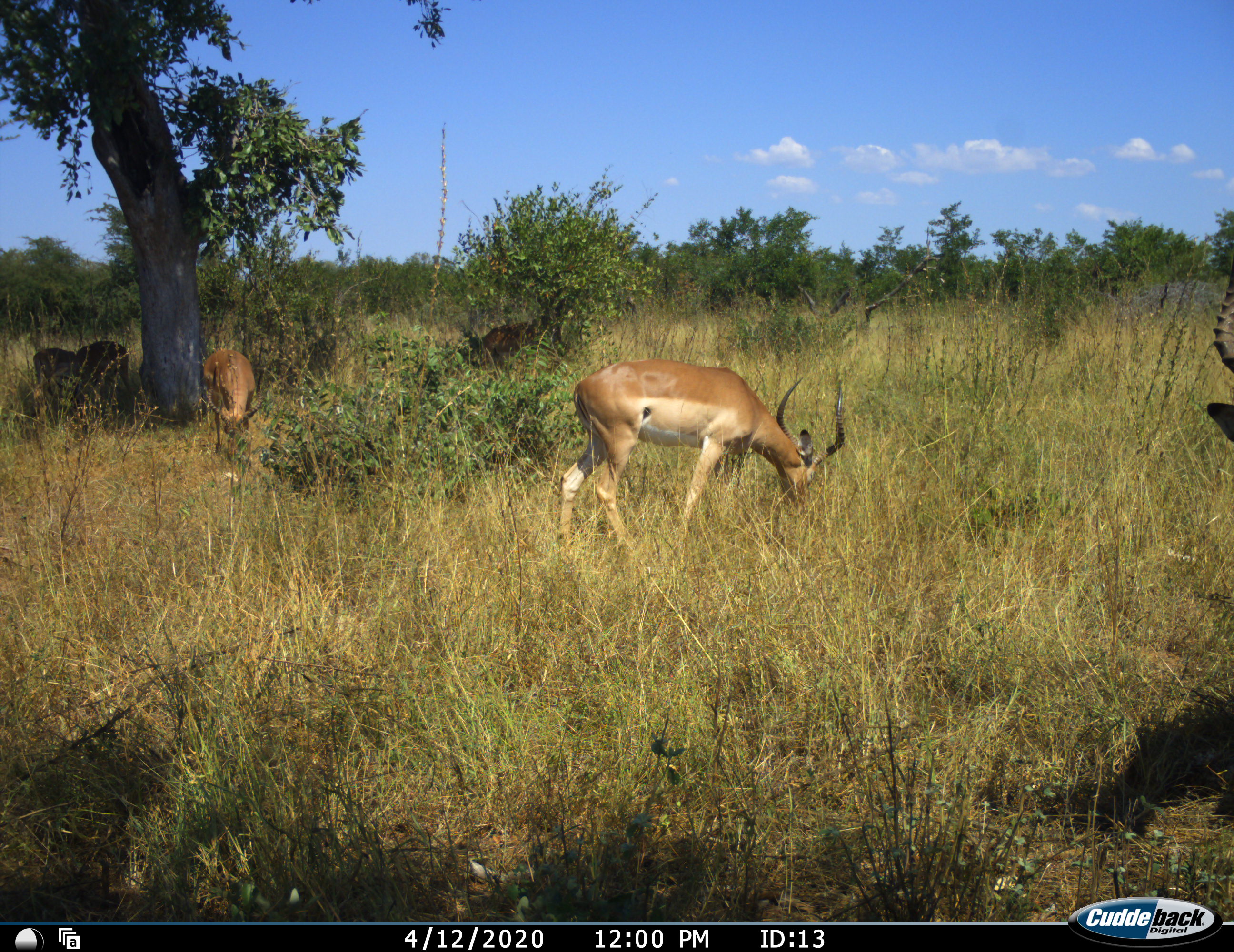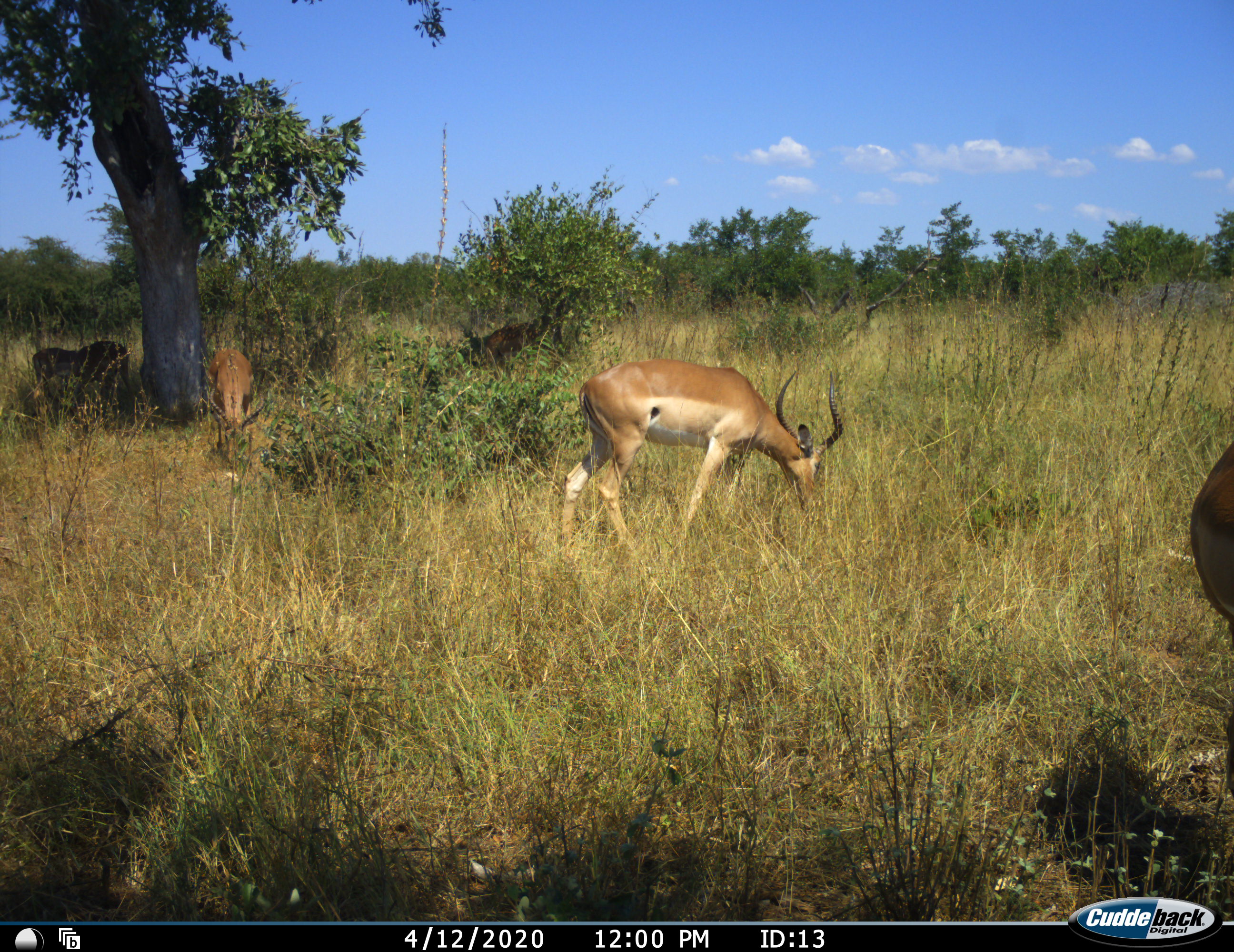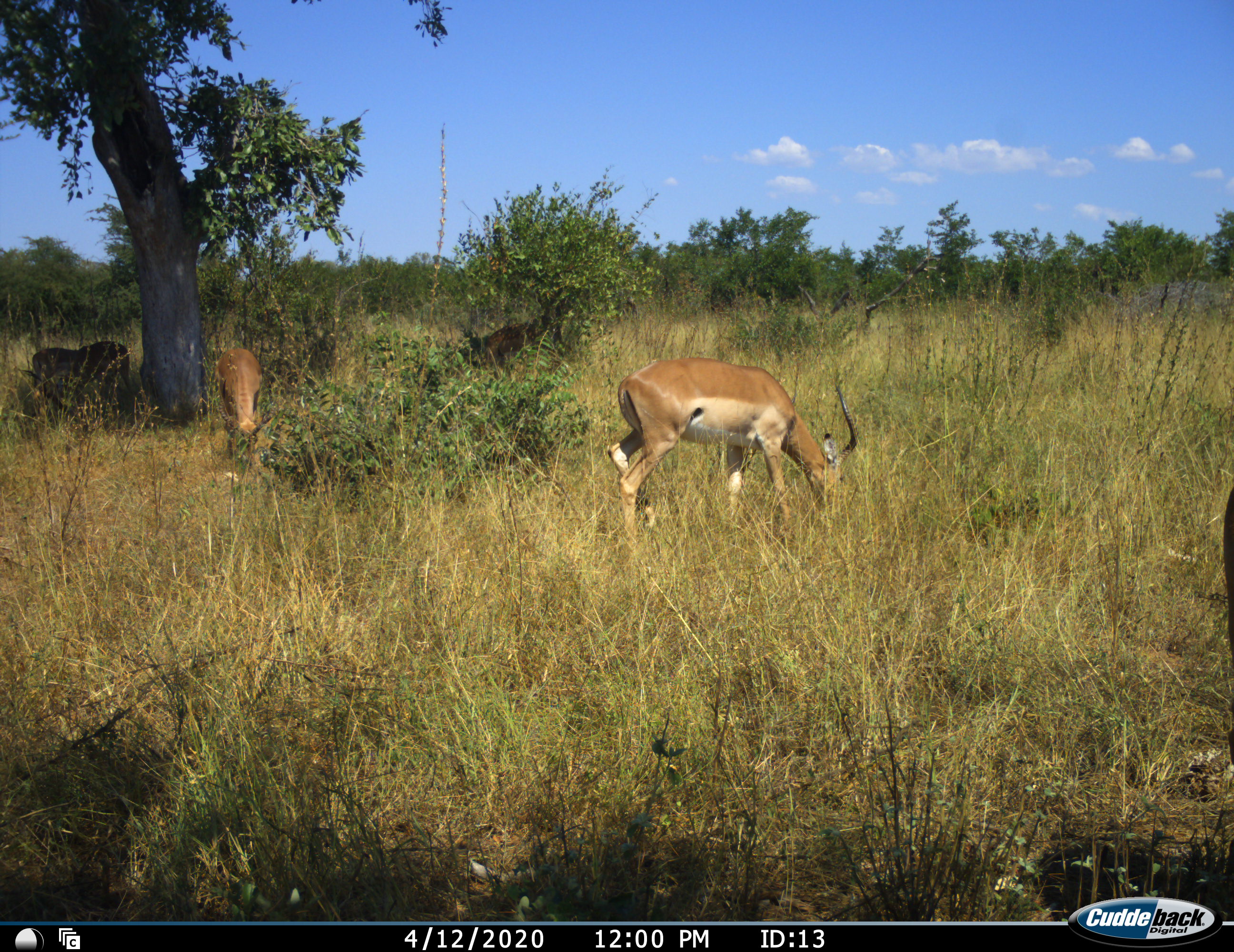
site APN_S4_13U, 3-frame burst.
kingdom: Animalia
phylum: Chordata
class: Mammalia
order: Artiodactyla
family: Bovidae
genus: Aepyceros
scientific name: Aepyceros melampus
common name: impala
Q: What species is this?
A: Impala (Aepyceros melampus).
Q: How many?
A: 5.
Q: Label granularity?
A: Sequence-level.